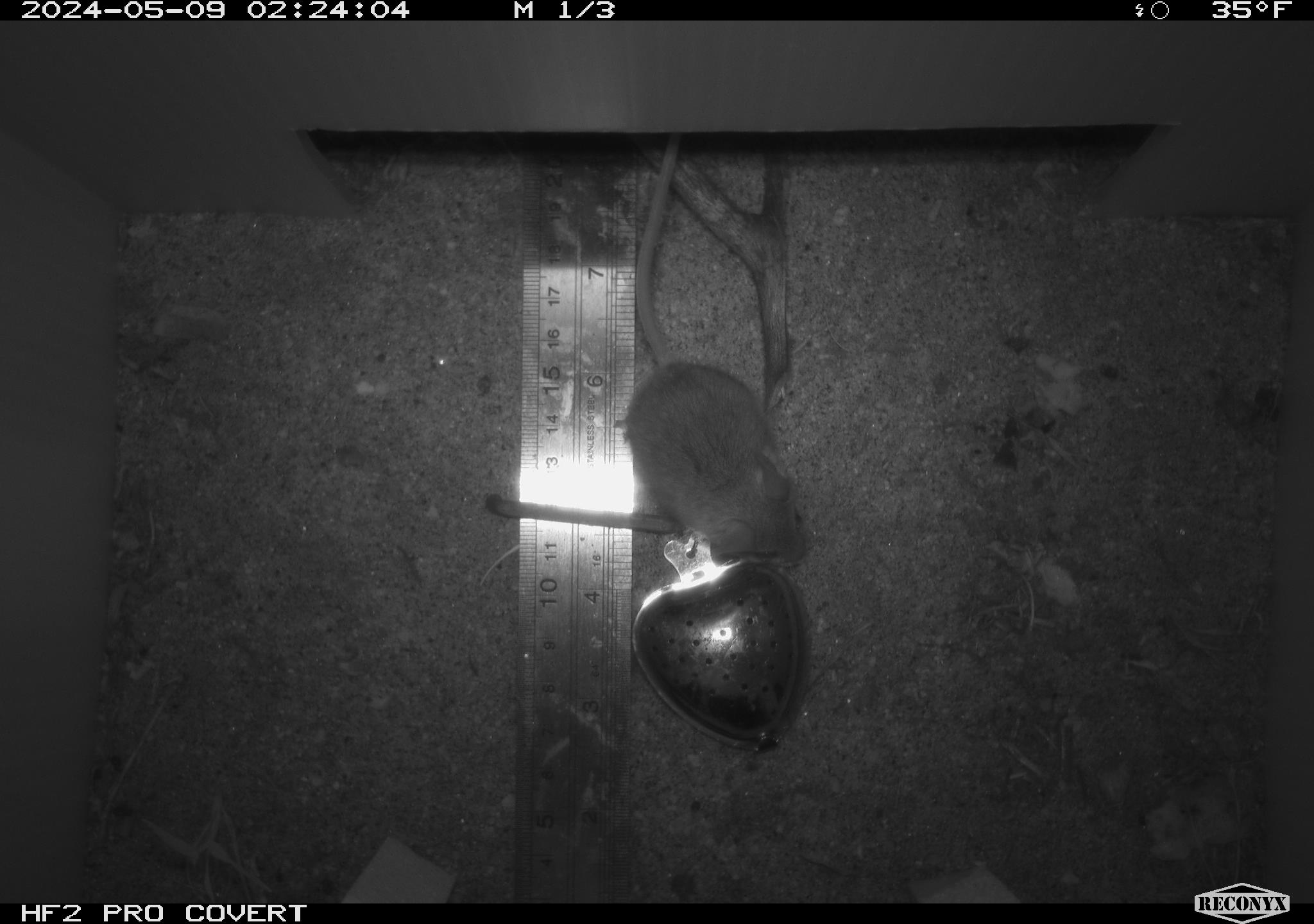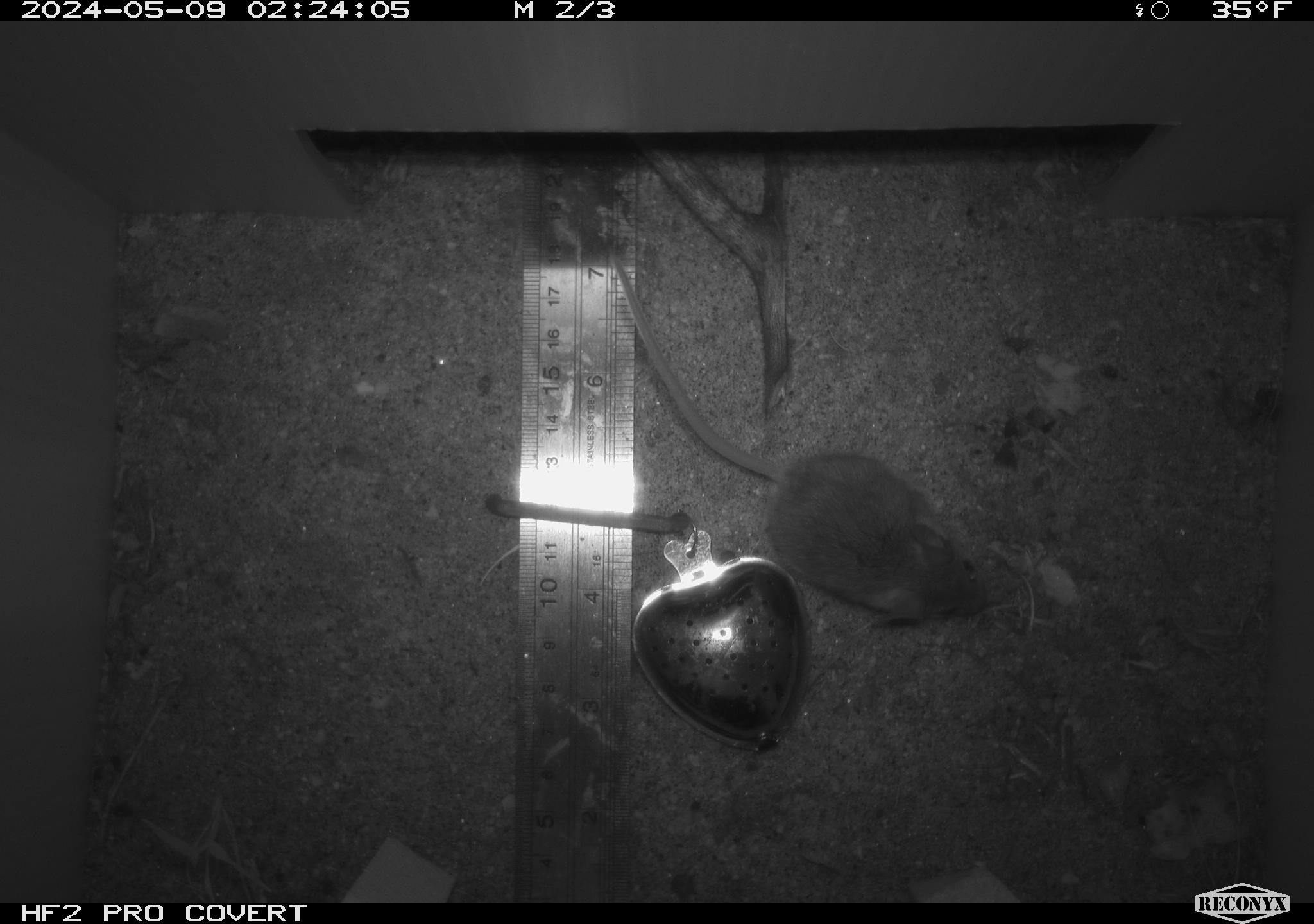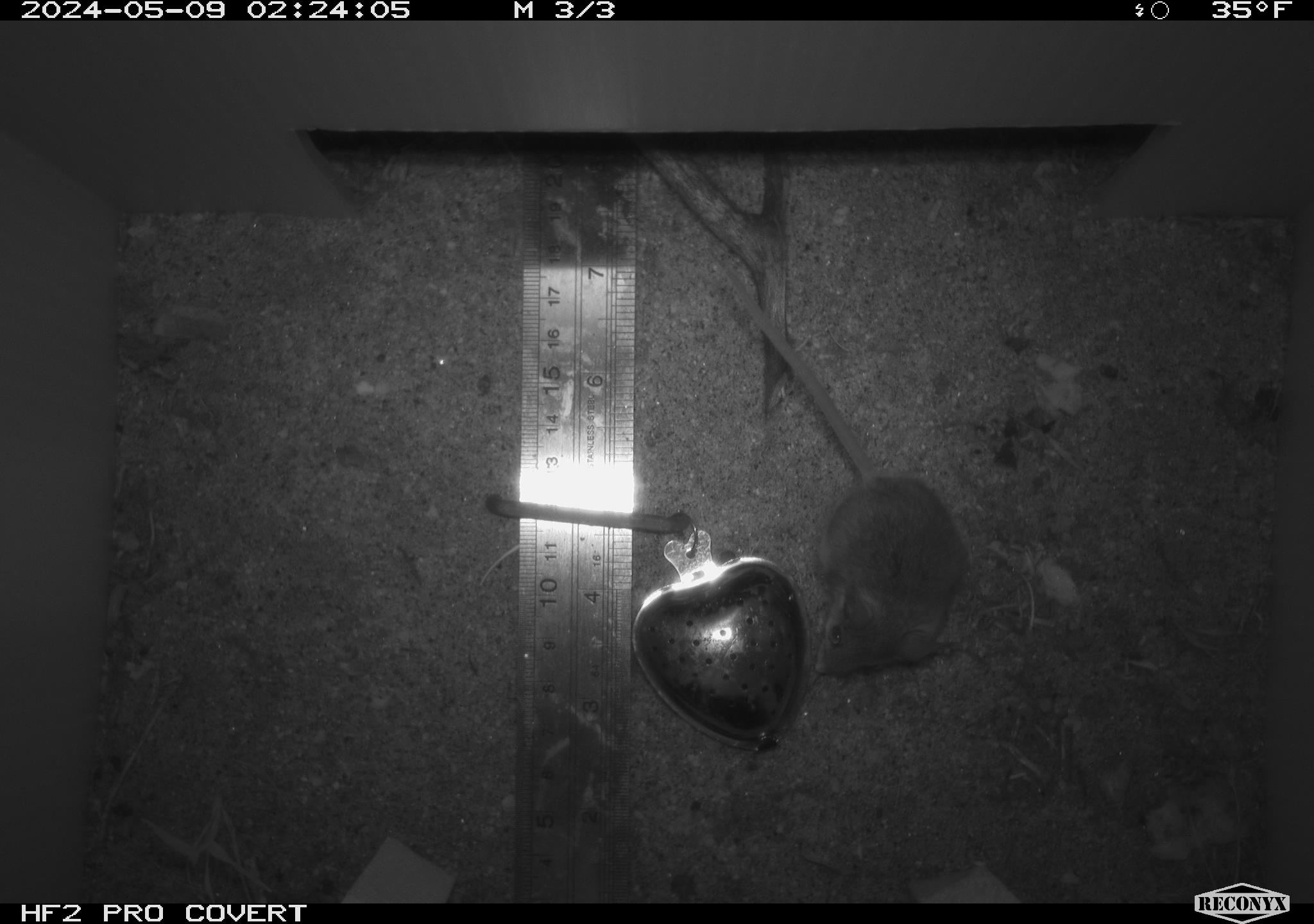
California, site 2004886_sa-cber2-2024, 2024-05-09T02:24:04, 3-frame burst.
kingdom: Animalia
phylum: Chordata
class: Mammalia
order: Rodentia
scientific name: Rodentia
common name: mouse species